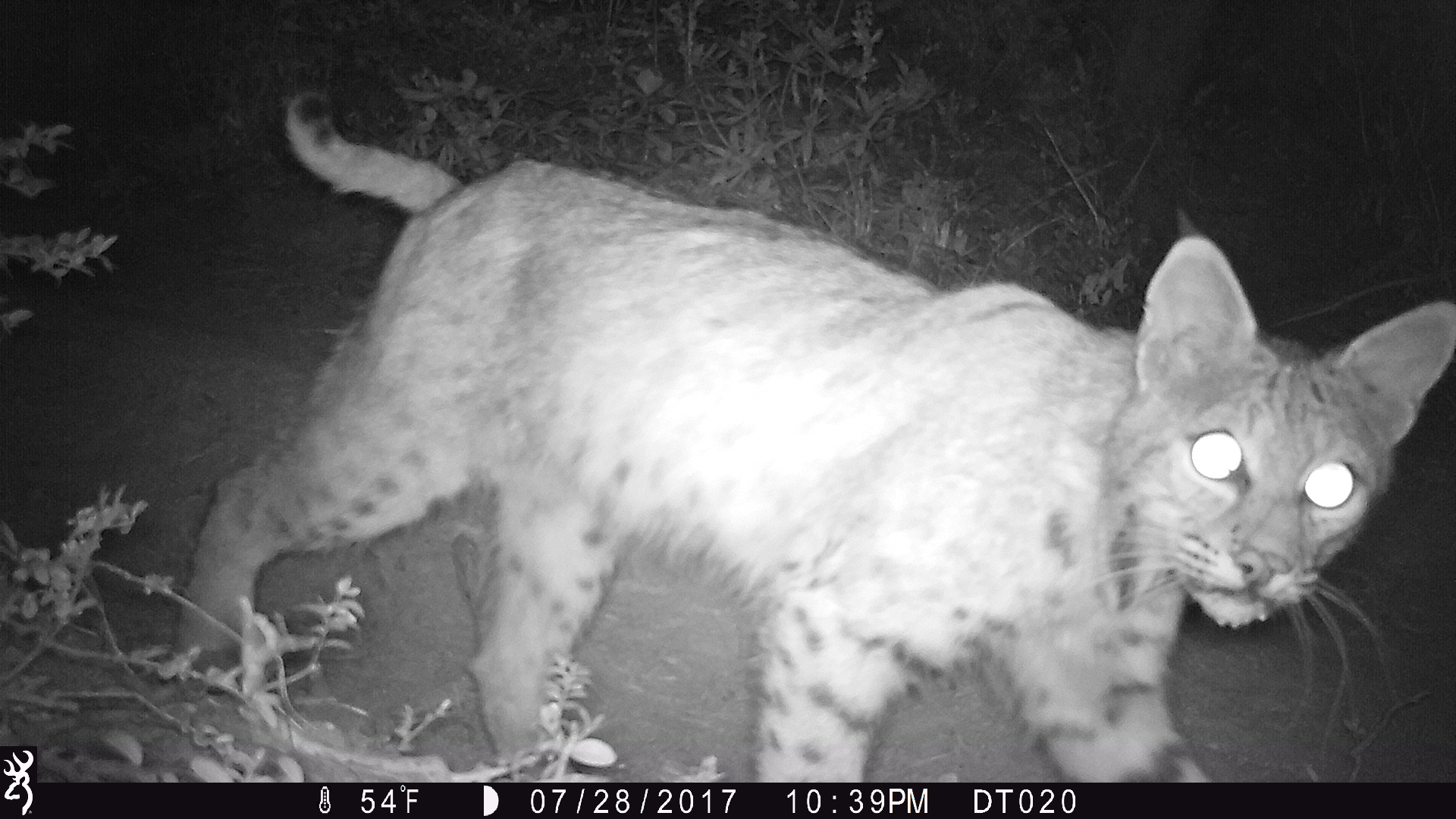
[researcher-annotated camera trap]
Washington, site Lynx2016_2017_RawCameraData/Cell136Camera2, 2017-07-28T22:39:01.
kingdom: Animalia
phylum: Chordata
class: Mammalia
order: Carnivora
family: Felidae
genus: Lynx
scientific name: Lynx rufus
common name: bobcat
Lynx rufus (bobcat). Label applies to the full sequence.